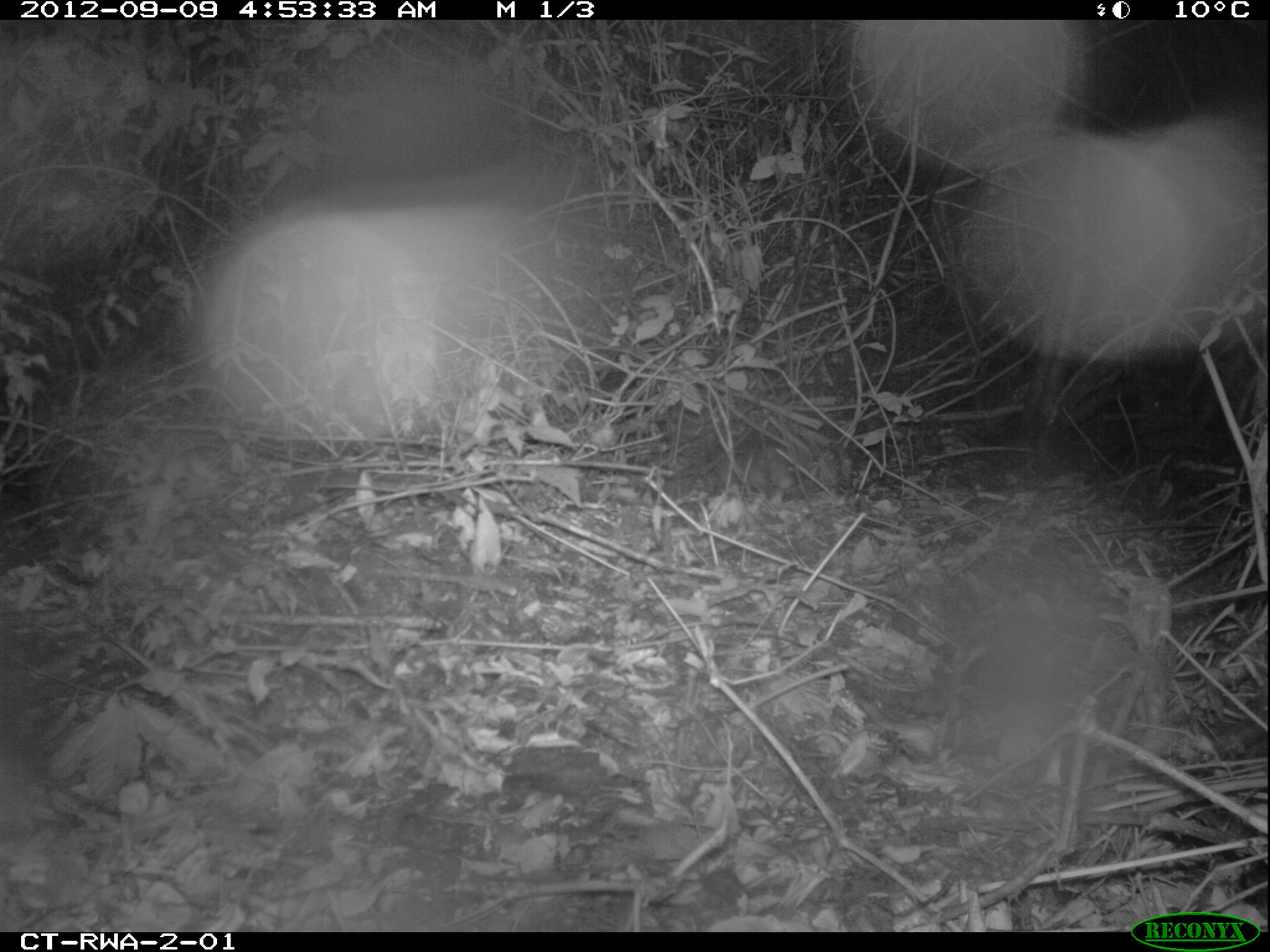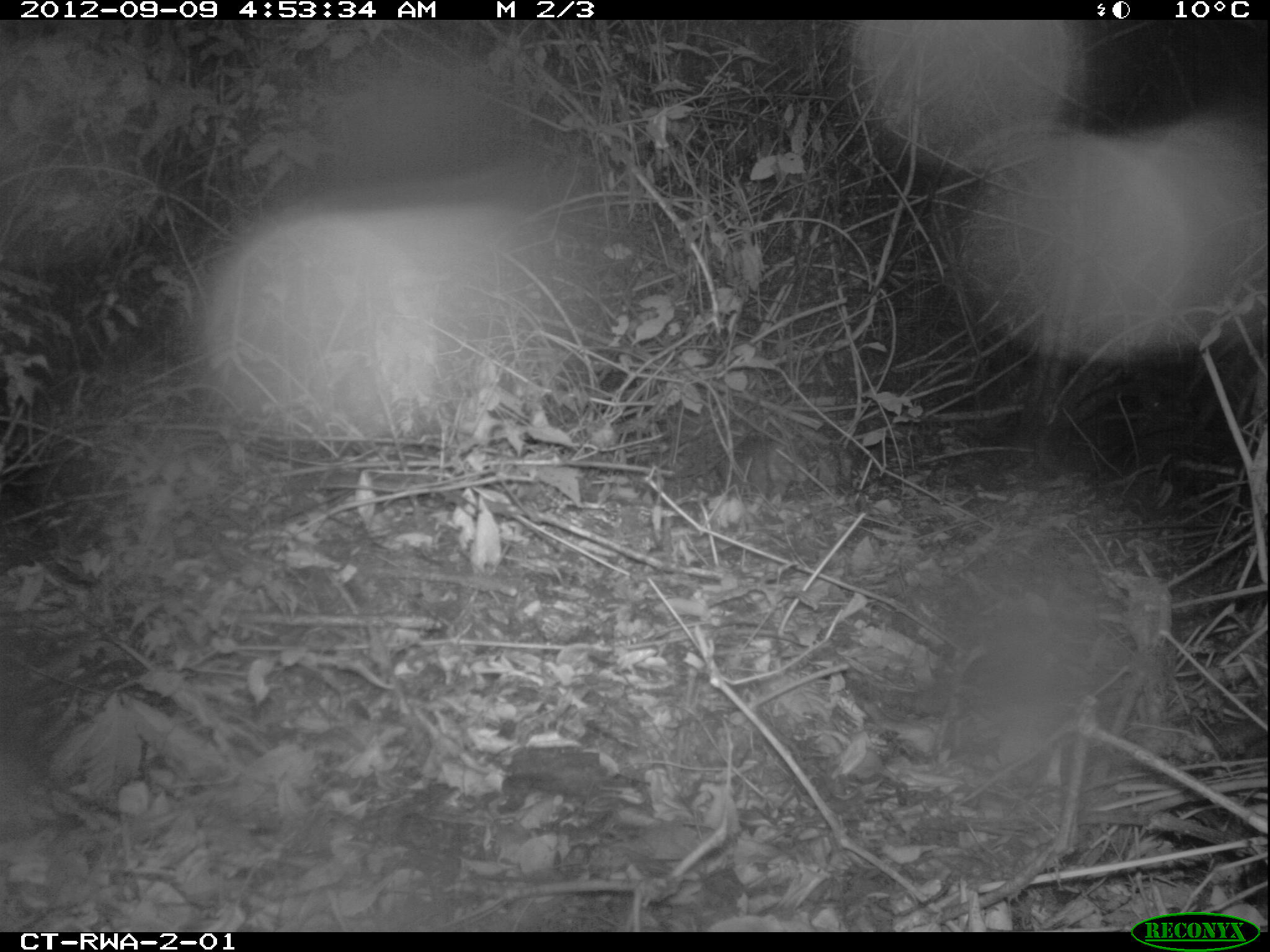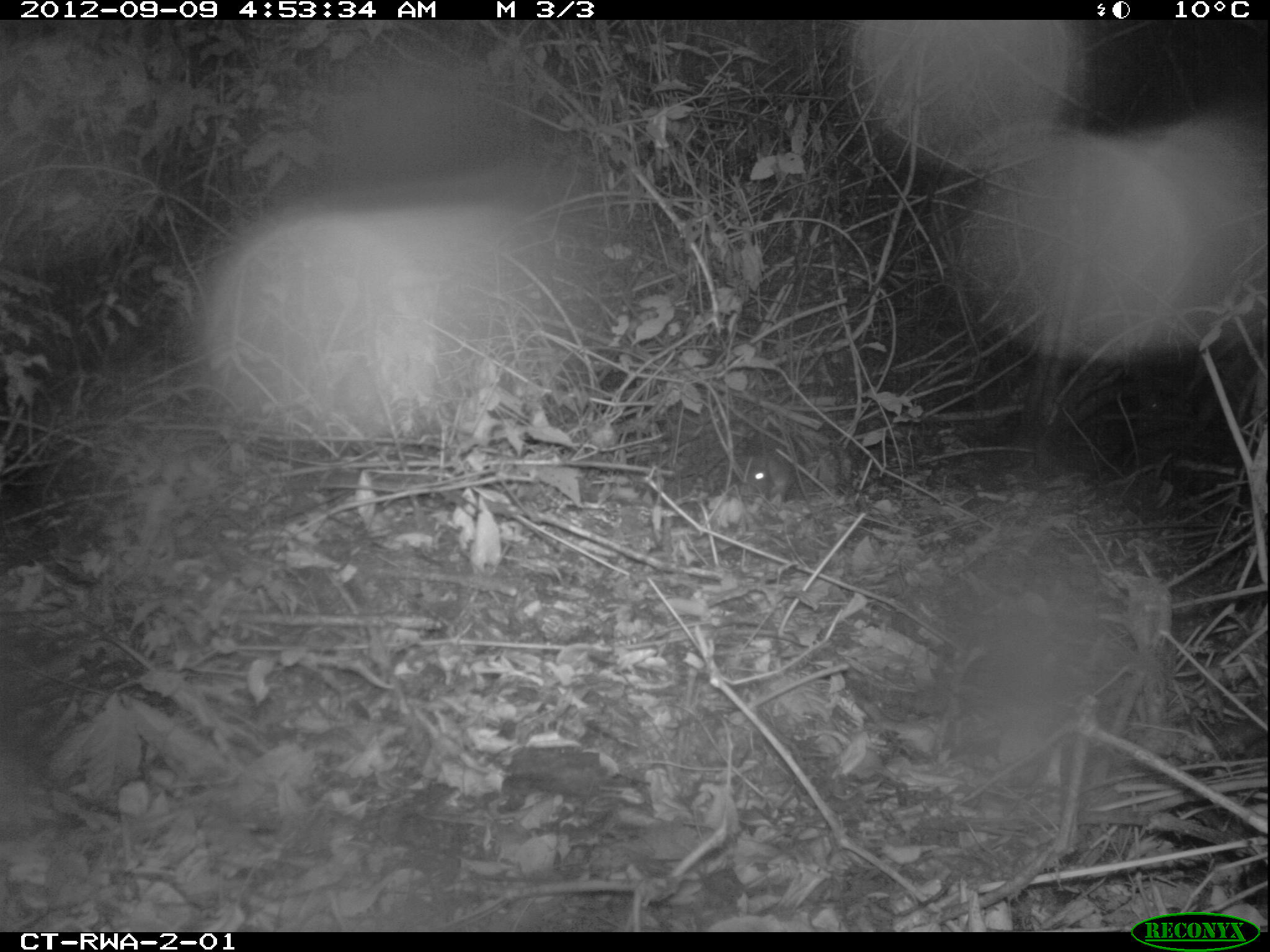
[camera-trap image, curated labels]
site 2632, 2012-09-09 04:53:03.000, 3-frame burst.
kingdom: Animalia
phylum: Chordata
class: Mammalia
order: Rodentia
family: Hystricidae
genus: Atherurus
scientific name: Atherurus africanus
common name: african brush-tailed porcupine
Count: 1.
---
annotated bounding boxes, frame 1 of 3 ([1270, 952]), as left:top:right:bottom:
atherurus africanus: 706:437:792:503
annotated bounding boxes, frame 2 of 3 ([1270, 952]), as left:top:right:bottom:
atherurus africanus: 703:434:807:503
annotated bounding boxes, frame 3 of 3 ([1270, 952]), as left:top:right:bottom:
atherurus africanus: 744:440:797:500